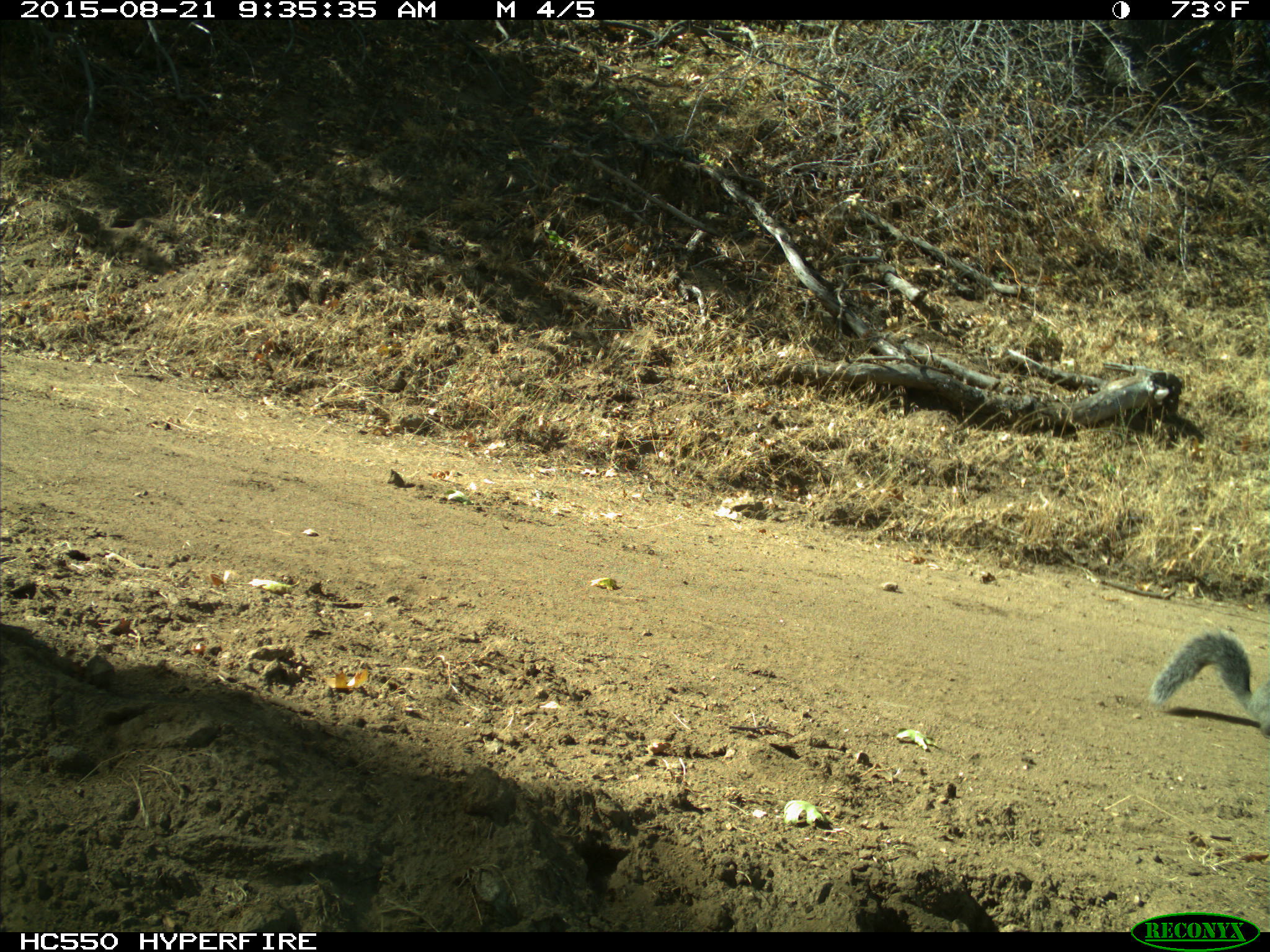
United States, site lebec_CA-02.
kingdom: Animalia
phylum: Chordata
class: Mammalia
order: Rodentia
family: Sciuridae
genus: Sciurus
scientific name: Sciurus carolinensis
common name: eastern gray squirrel